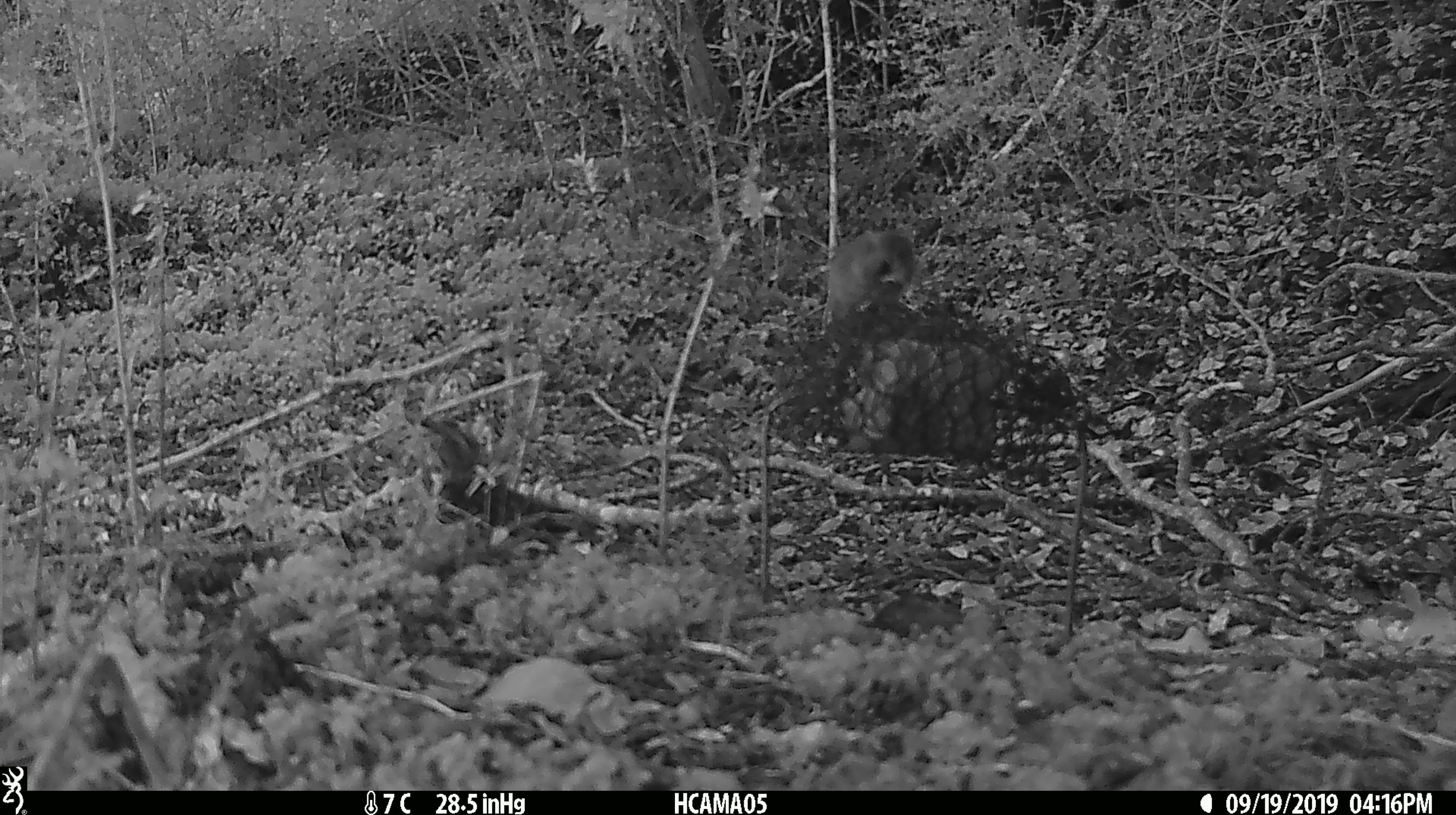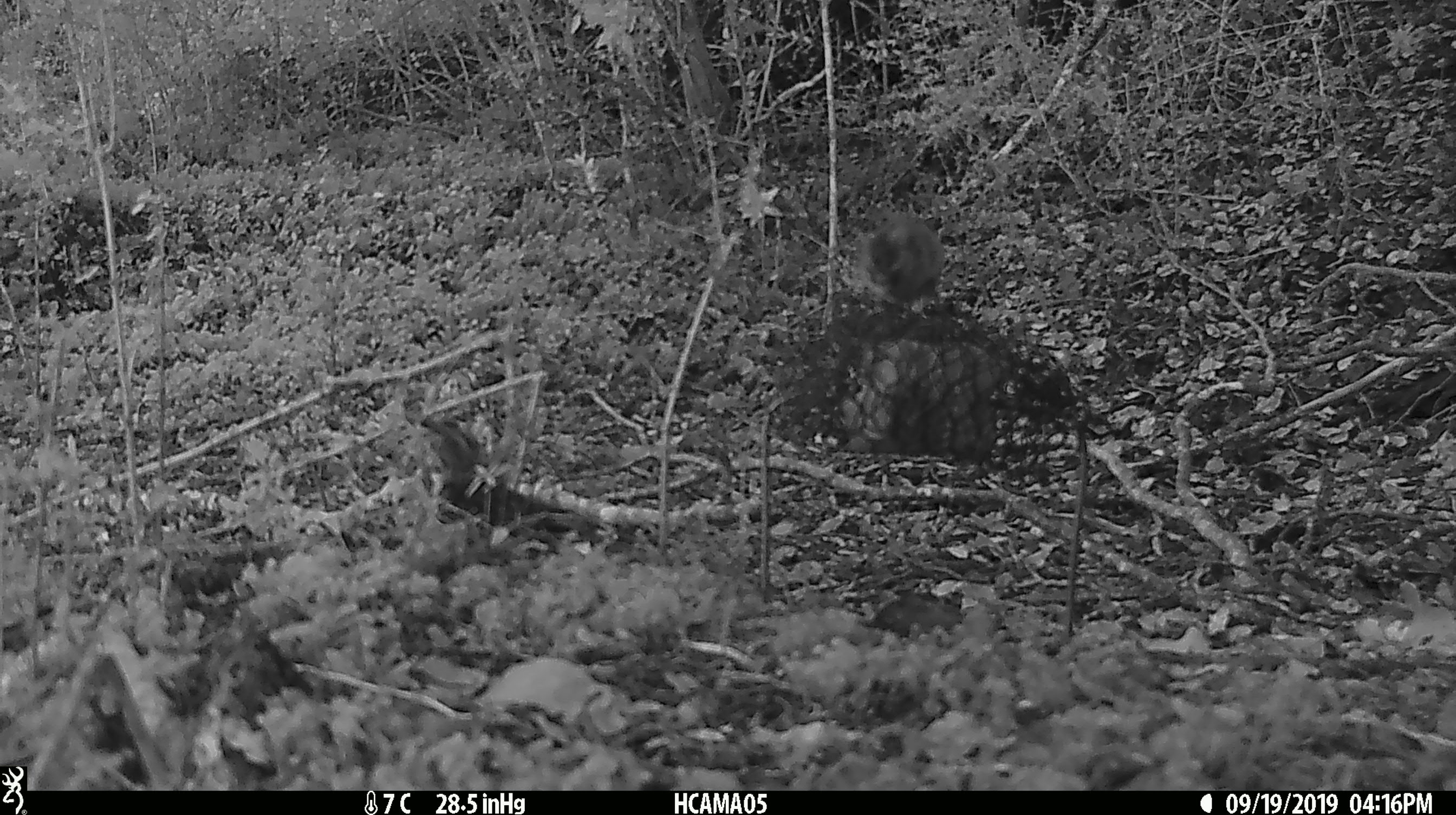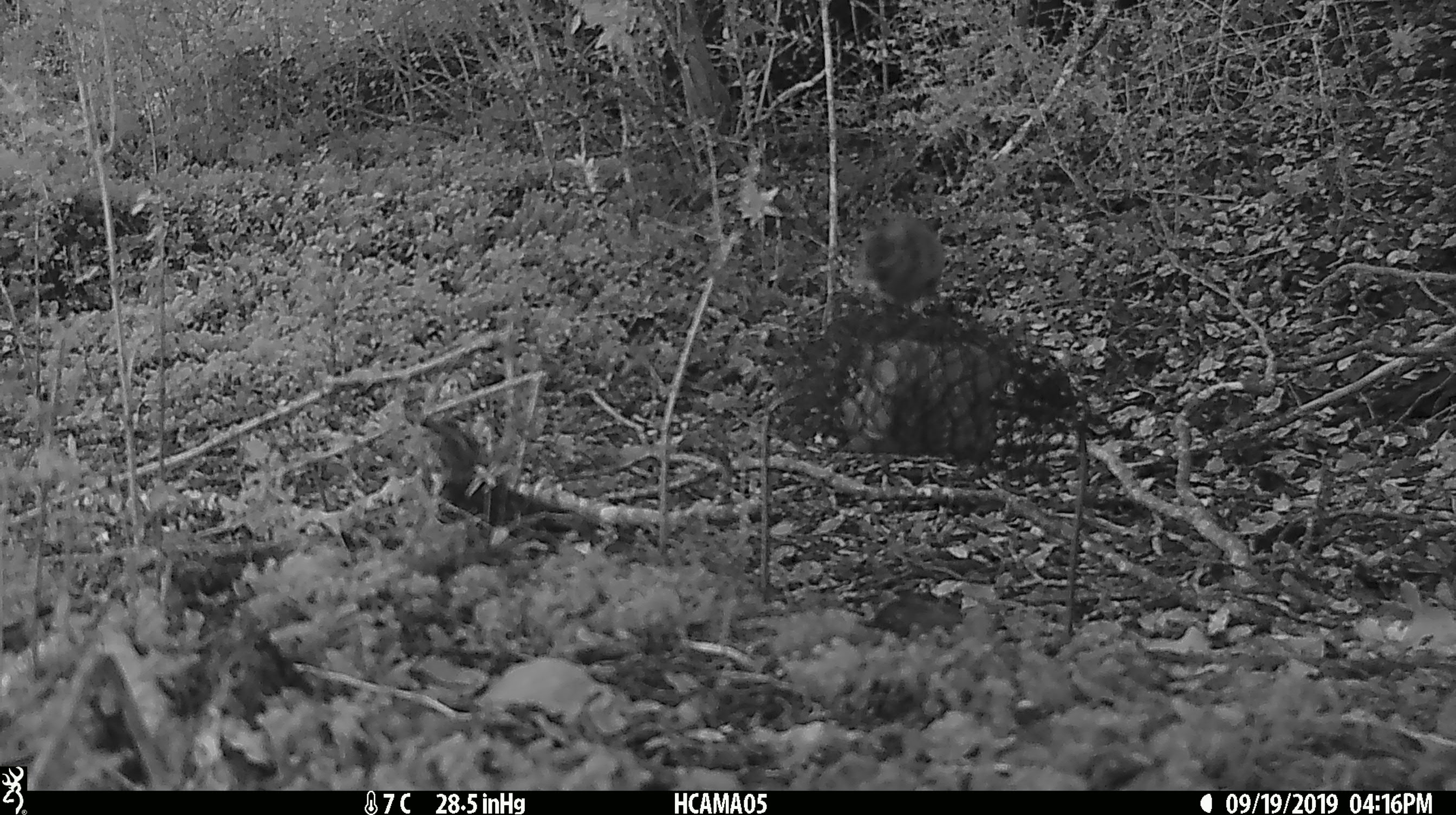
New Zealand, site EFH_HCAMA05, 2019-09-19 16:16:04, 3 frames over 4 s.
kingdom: Animalia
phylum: Chordata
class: Mammalia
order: Rodentia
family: Muridae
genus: Mus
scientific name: Mus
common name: mouse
Mouse (Mus).